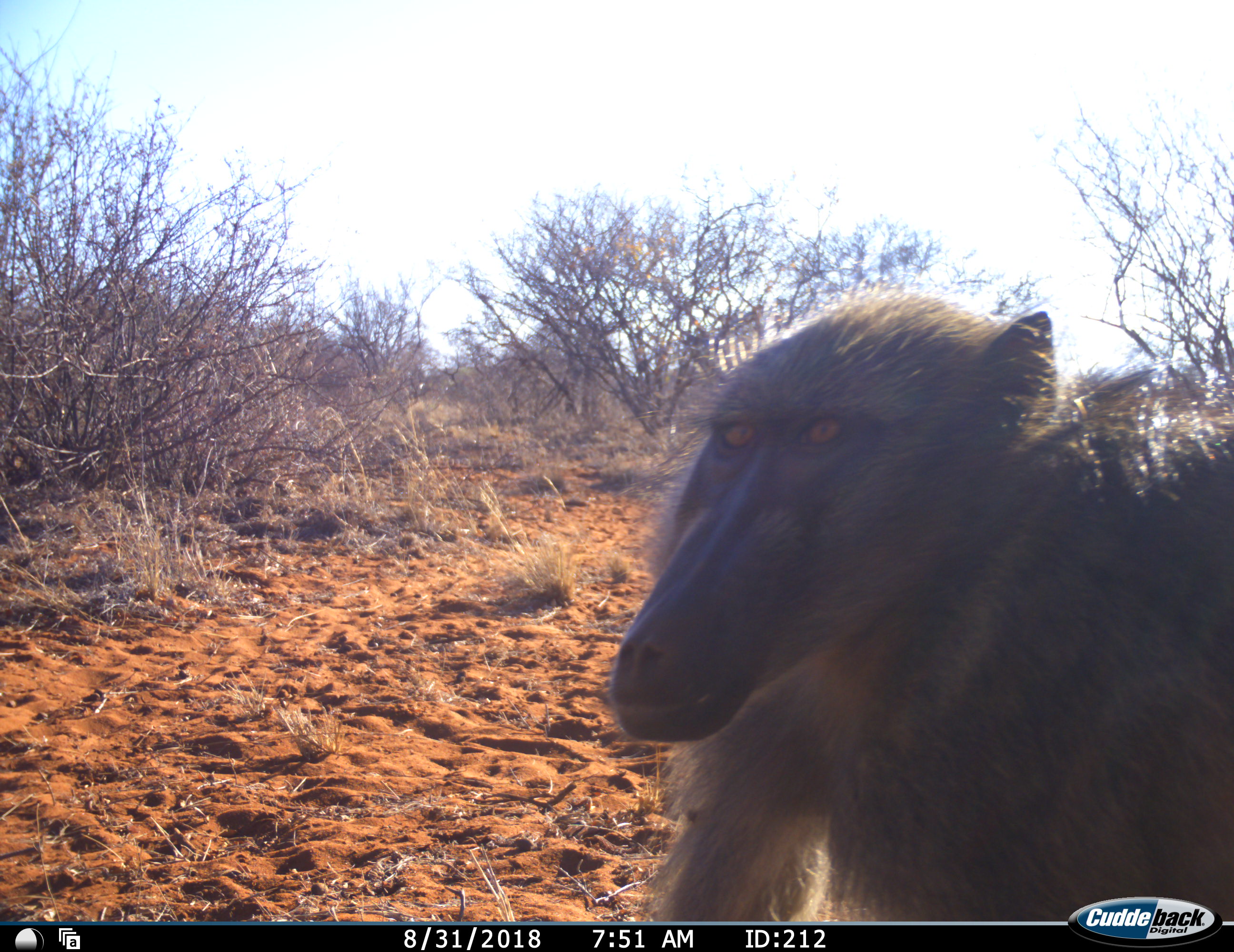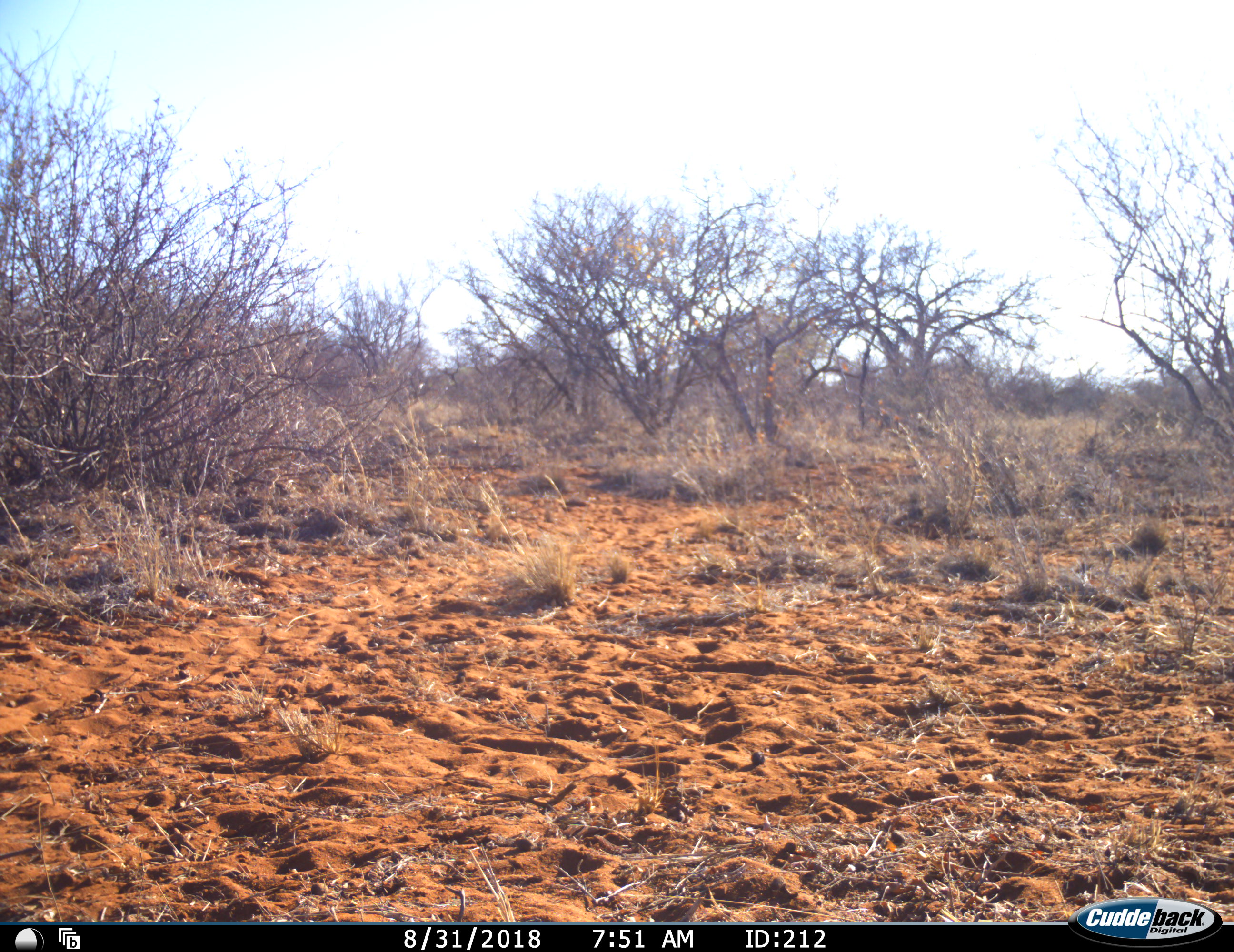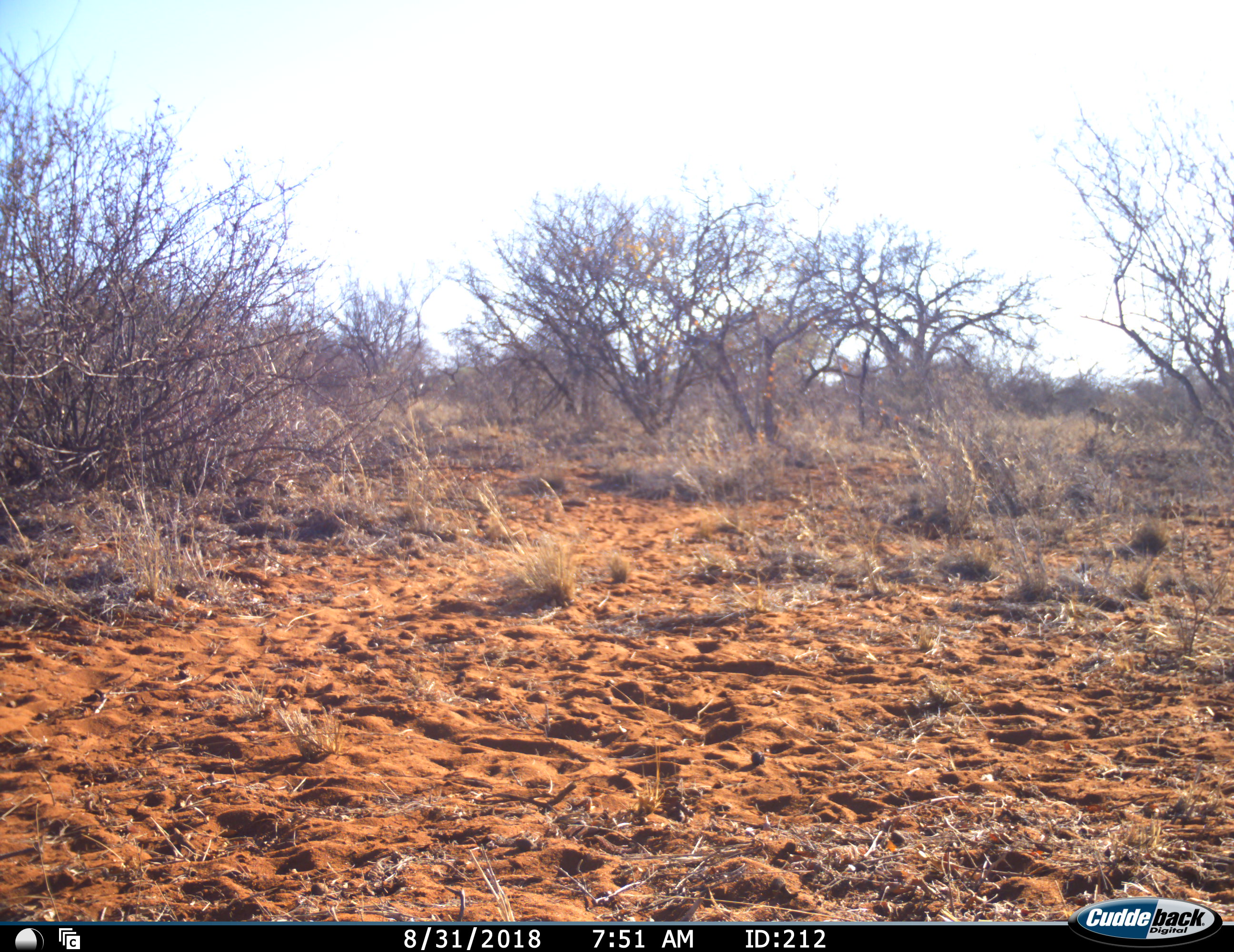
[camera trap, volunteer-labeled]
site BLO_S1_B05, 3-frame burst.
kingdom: Animalia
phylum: Chordata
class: Mammalia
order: Primates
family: Cercopithecidae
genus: Papio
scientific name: Papio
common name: baboon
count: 2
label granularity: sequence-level